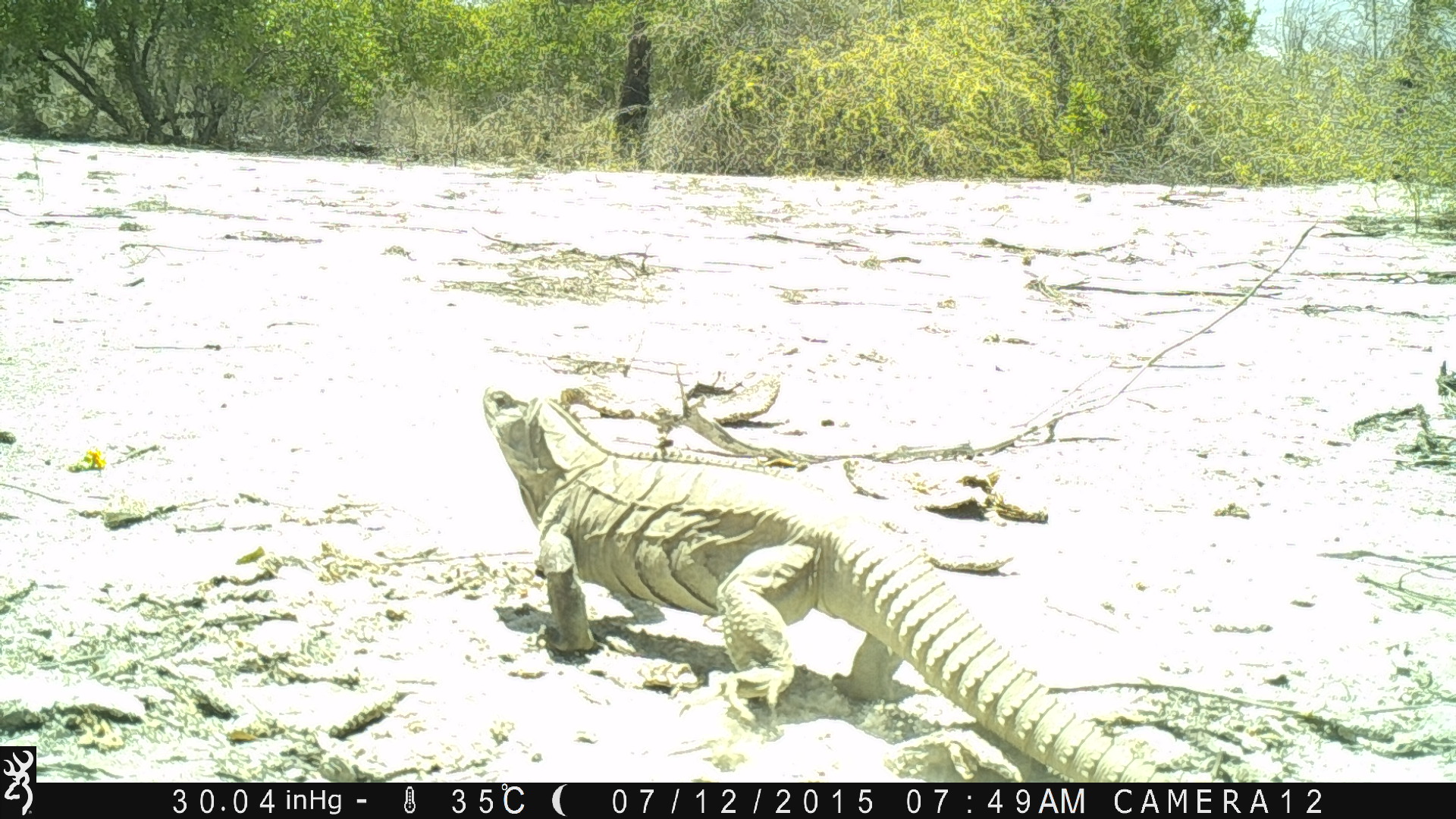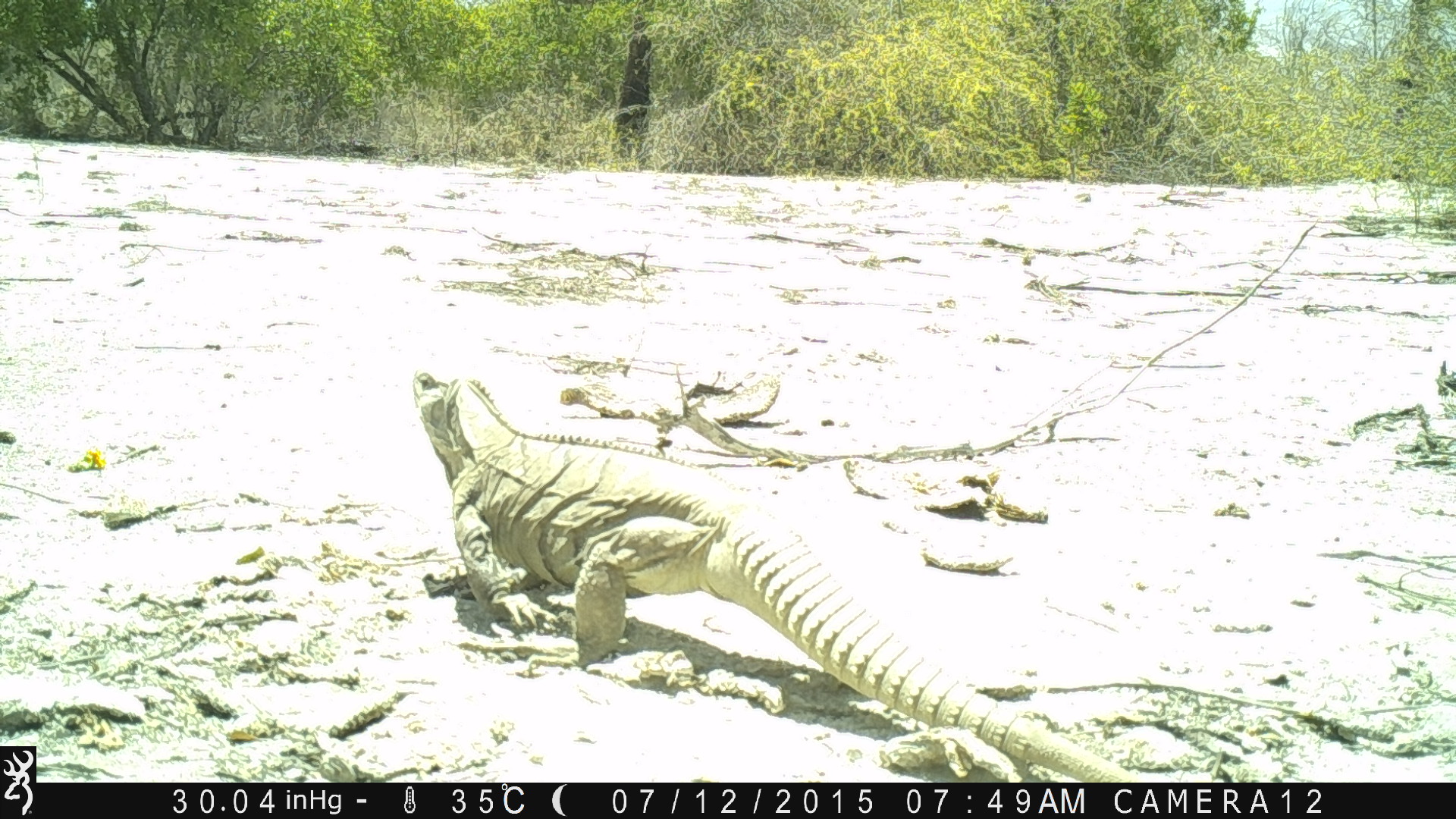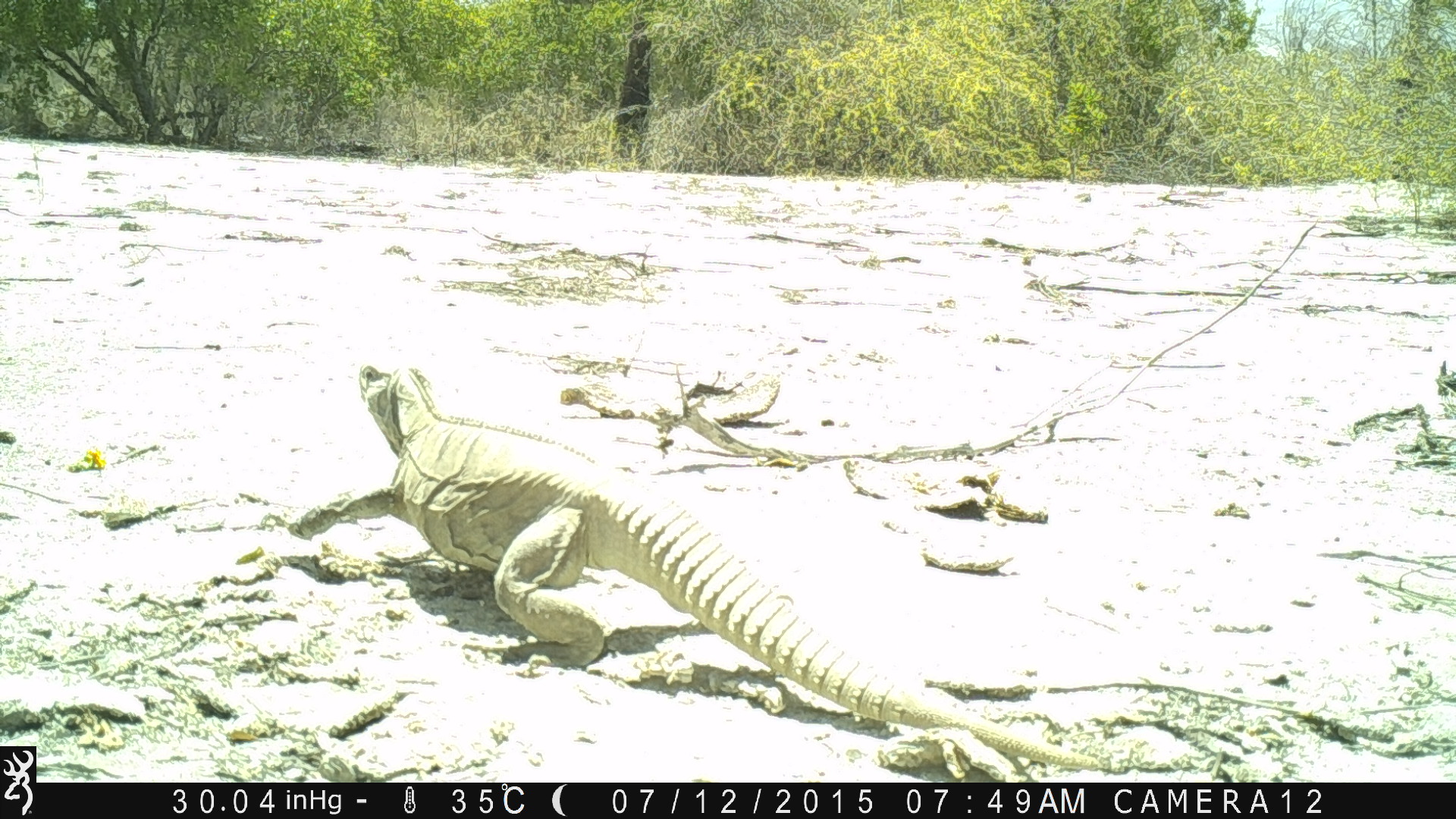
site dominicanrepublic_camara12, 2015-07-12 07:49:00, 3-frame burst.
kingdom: Animalia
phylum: Chordata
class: Reptilia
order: Squamata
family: Iguanidae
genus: Iguana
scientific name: Iguana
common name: typical iguanas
Iguana (typical iguanas).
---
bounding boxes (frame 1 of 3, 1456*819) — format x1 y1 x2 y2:
iguana: 480 380 1175 781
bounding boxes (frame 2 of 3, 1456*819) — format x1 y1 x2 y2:
iguana: 404 353 1144 783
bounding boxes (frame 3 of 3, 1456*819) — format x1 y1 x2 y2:
iguana: 281 354 1102 772